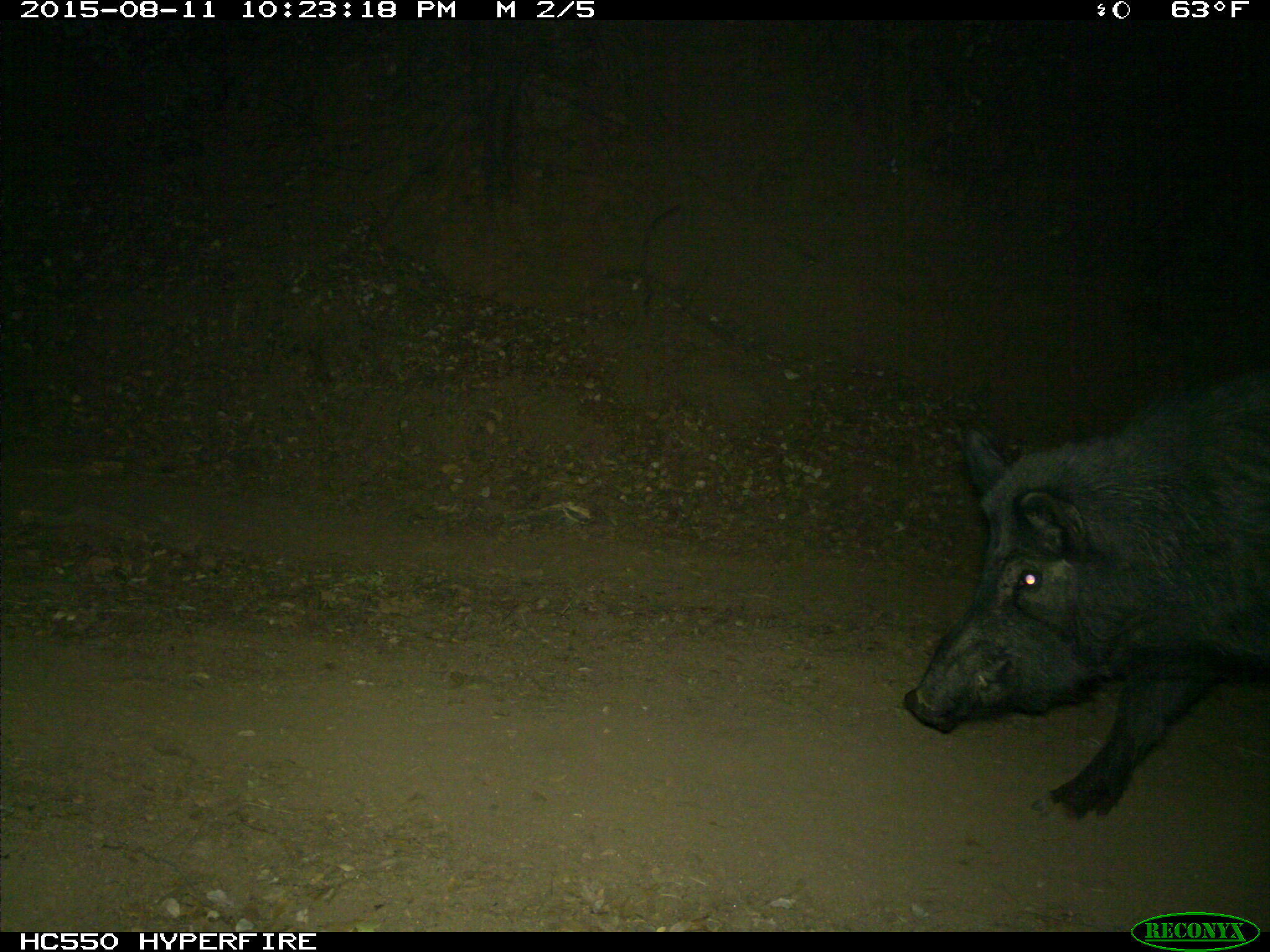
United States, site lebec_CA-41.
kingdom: Animalia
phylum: Chordata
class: Mammalia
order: Artiodactyla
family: Suidae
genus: Sus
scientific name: Sus scrofa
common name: wild boar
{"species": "Sus scrofa (wild boar)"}